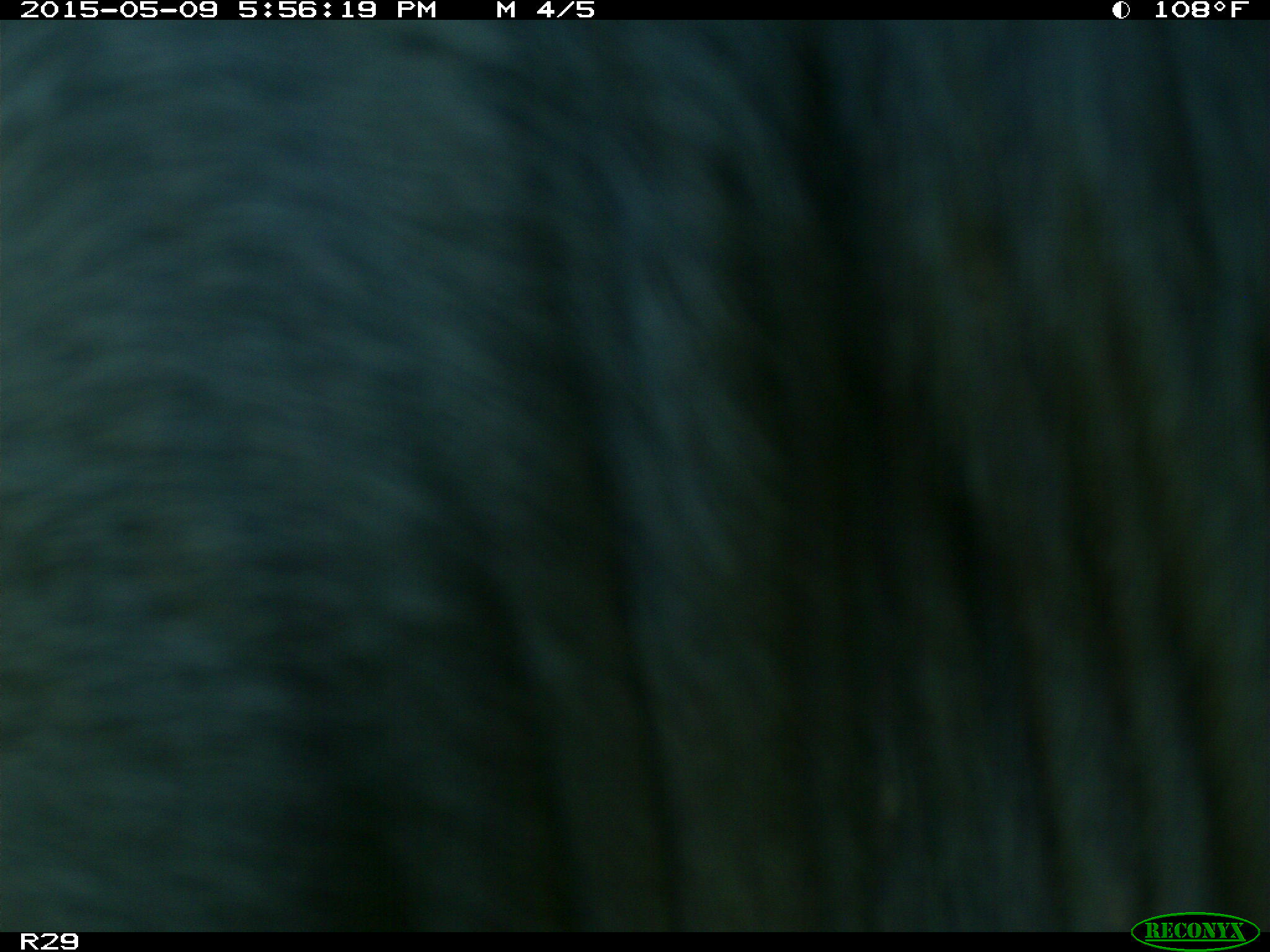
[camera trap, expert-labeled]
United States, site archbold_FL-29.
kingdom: Animalia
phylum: Chordata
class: Mammalia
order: Artiodactyla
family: Bovidae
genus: Bos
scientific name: Bos taurus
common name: domestic cow